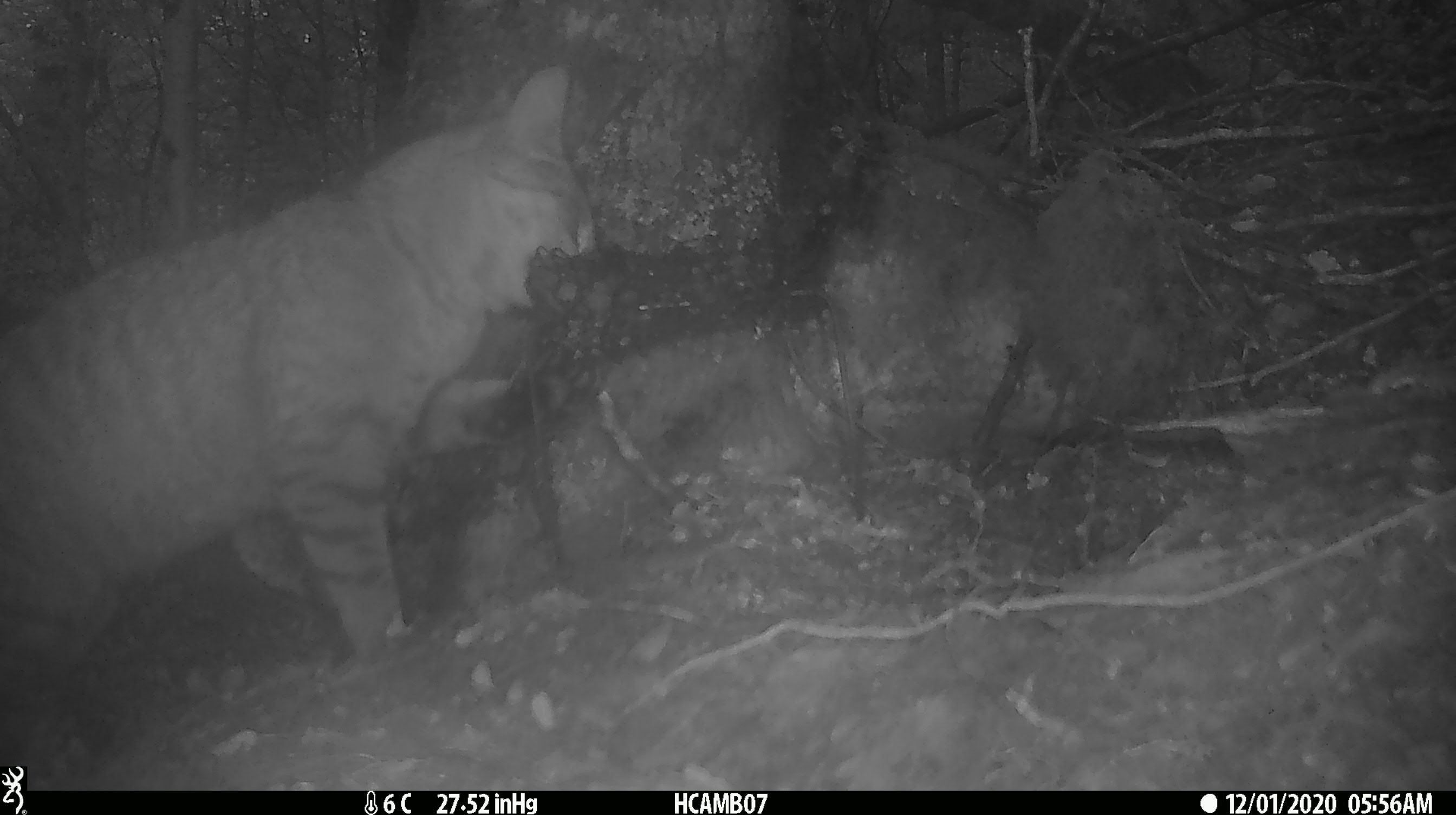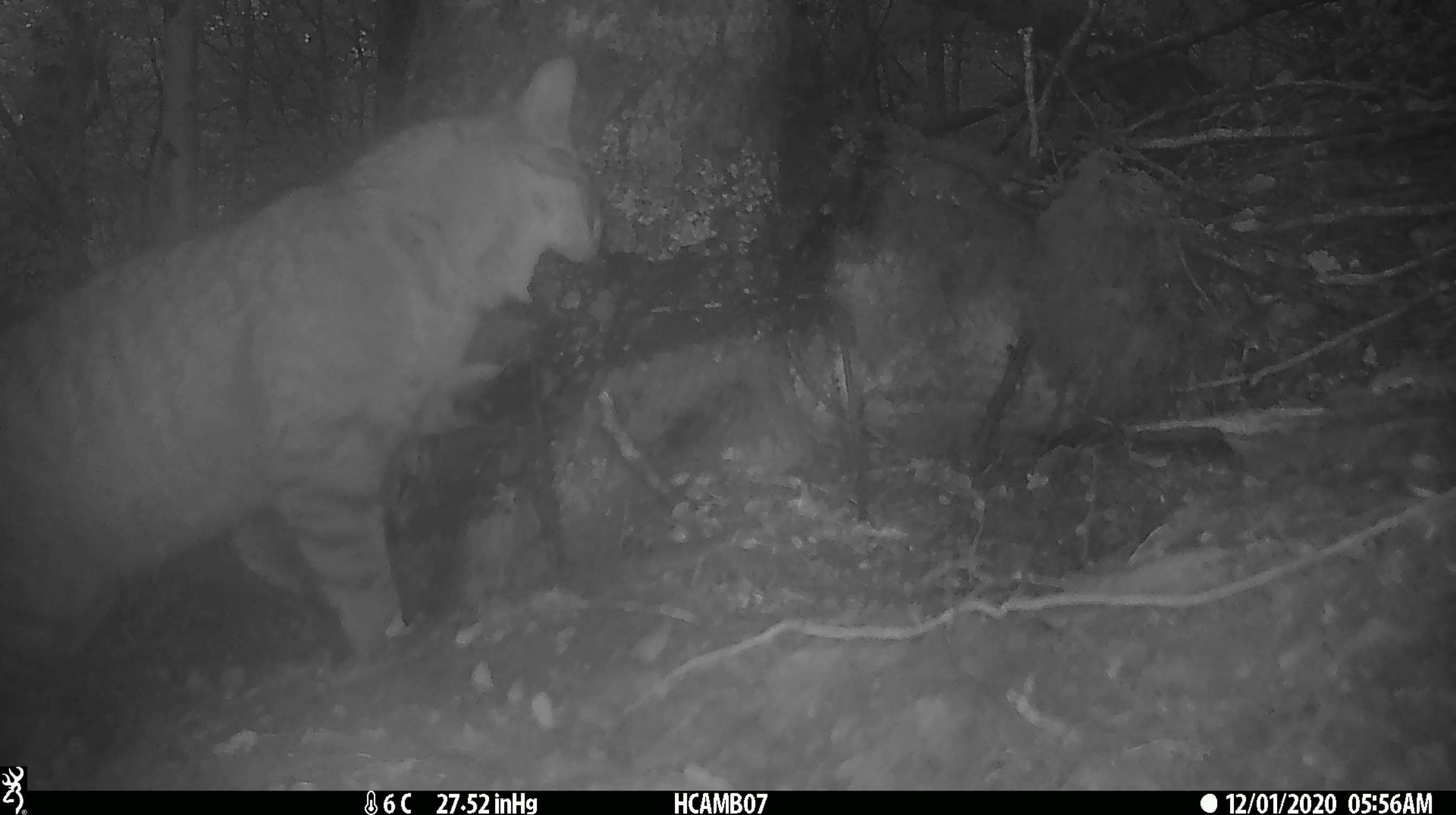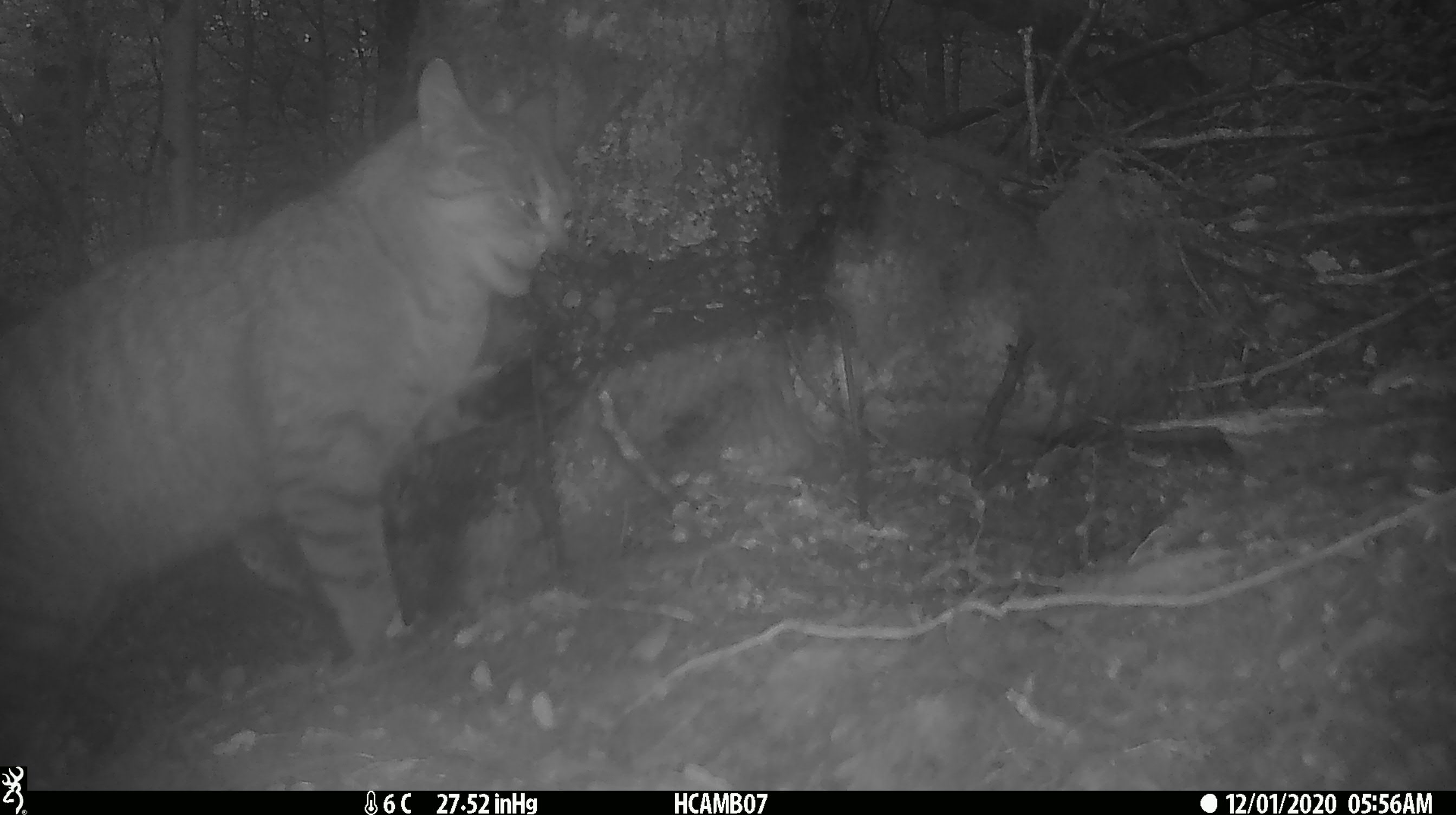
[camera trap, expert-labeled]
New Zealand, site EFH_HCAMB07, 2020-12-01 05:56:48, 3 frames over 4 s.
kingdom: Animalia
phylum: Chordata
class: Mammalia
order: Carnivora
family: Felidae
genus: Felis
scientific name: Felis catus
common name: domestic cat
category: cat